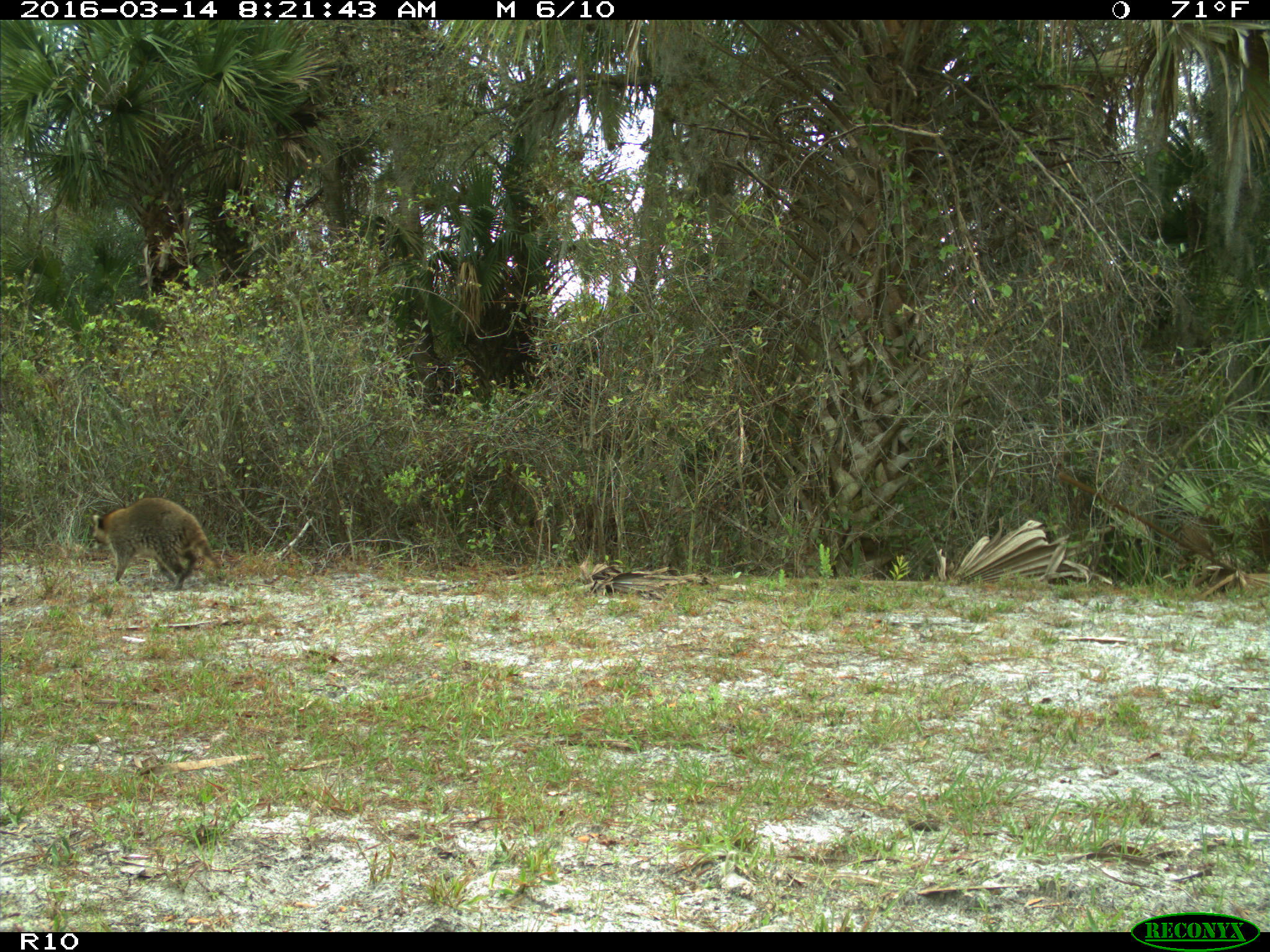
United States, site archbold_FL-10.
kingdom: Animalia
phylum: Chordata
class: Mammalia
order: Carnivora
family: Procyonidae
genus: Procyon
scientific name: Procyon lotor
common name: common raccoon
Procyon lotor (common raccoon).